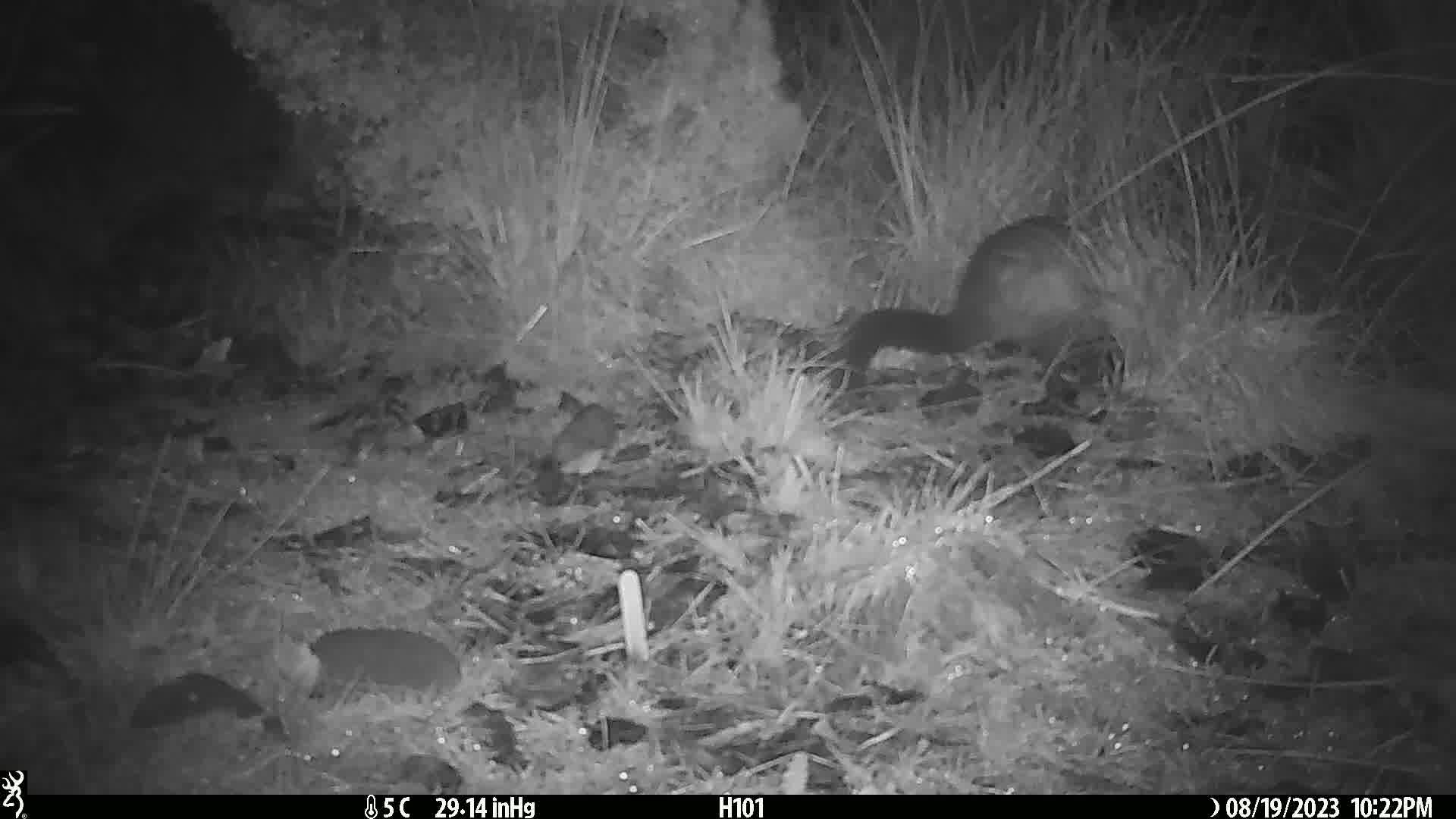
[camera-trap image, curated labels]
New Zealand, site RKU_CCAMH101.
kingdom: Animalia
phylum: Chordata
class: Mammalia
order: Diprotodontia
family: Phalangeridae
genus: Trichosurus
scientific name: Trichosurus vulpecula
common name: common brushtail possum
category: possum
Possum (common brushtail possum) (Trichosurus vulpecula).